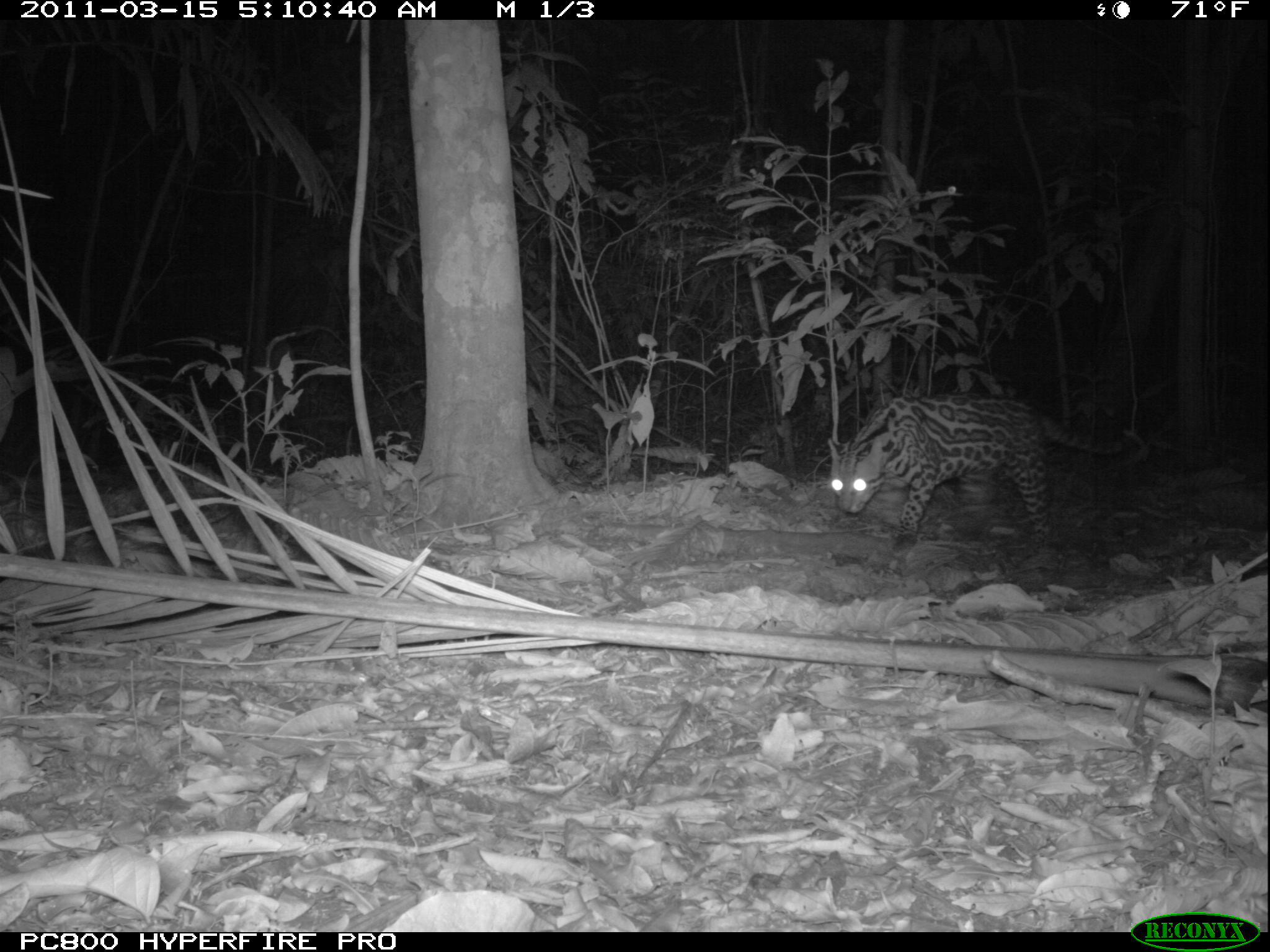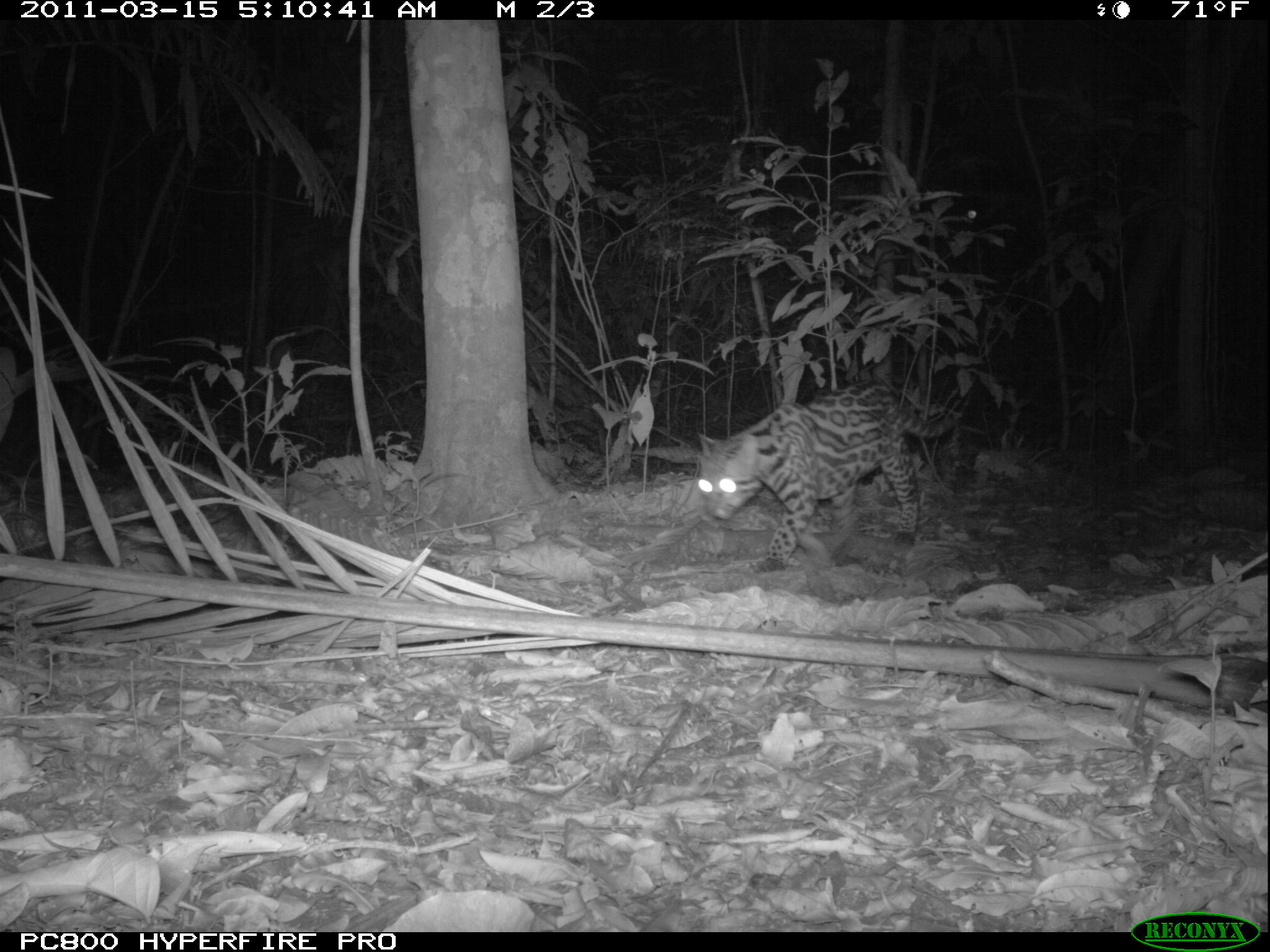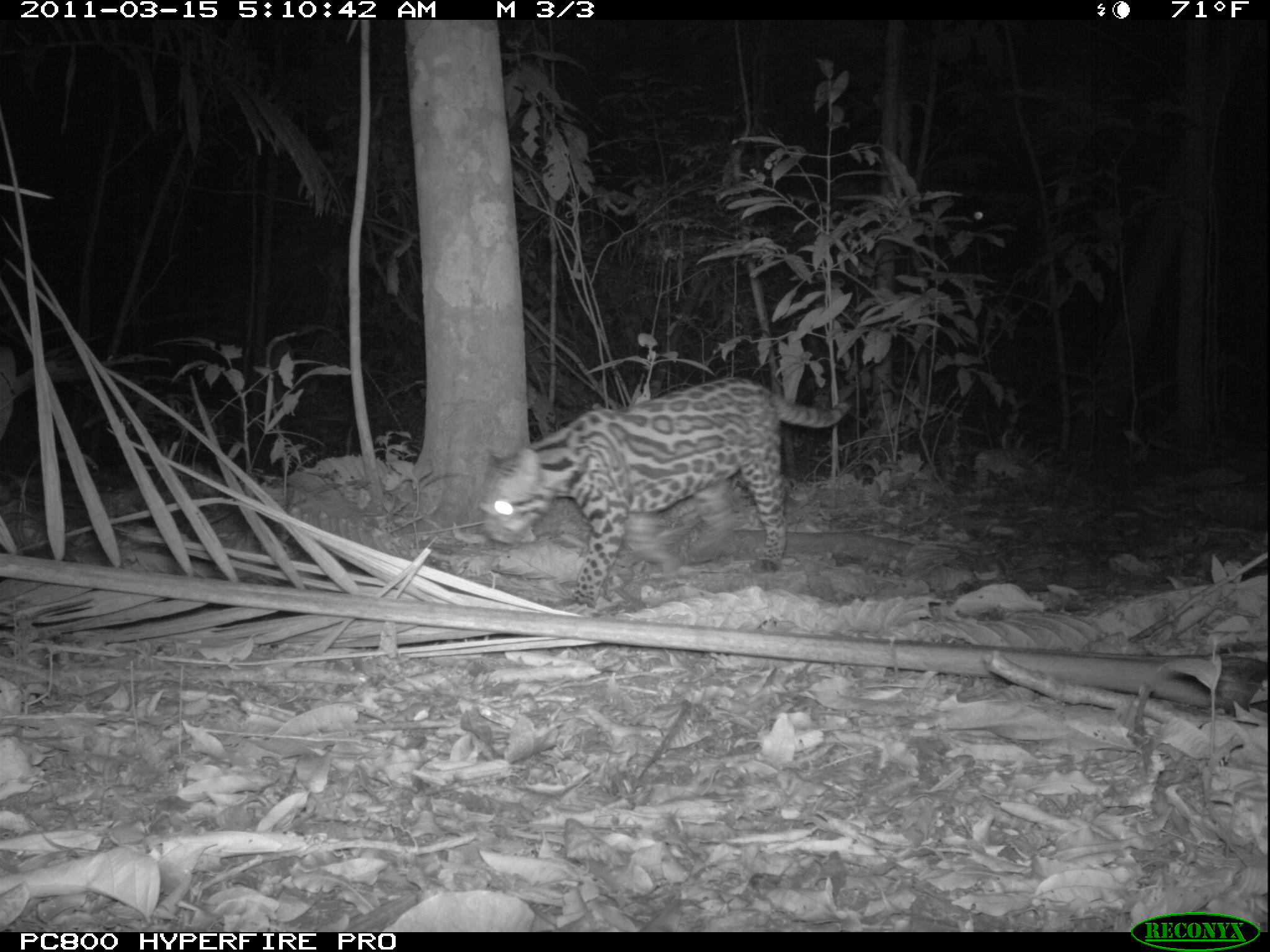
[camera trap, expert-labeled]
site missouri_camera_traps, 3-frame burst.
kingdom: Animalia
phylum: Chordata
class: Mammalia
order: Carnivora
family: Felidae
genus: Leopardus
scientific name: Leopardus pardalis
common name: ocelot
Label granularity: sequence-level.